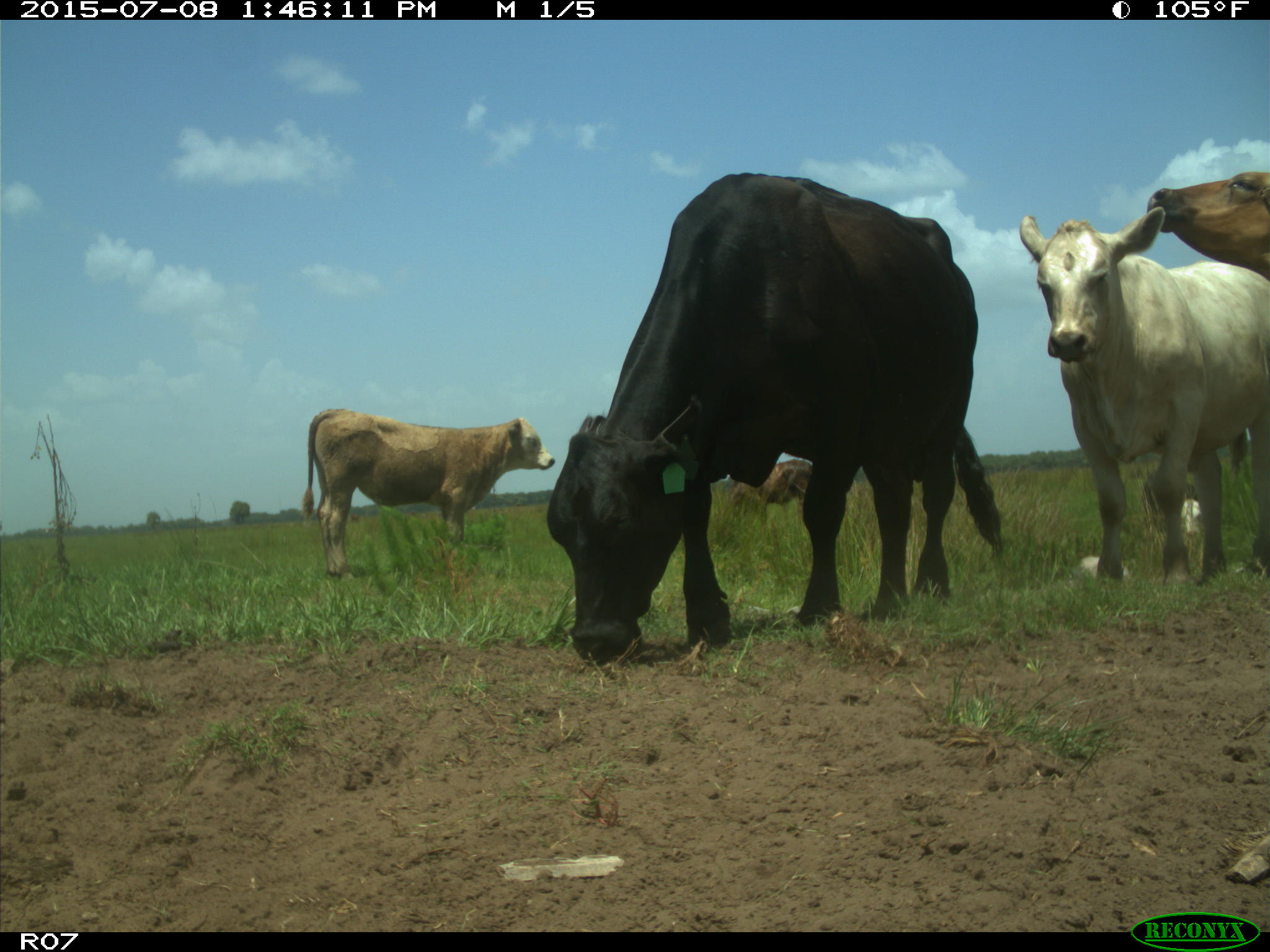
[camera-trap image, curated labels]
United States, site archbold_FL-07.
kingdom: Animalia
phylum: Chordata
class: Mammalia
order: Artiodactyla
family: Bovidae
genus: Bos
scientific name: Bos taurus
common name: domestic cow